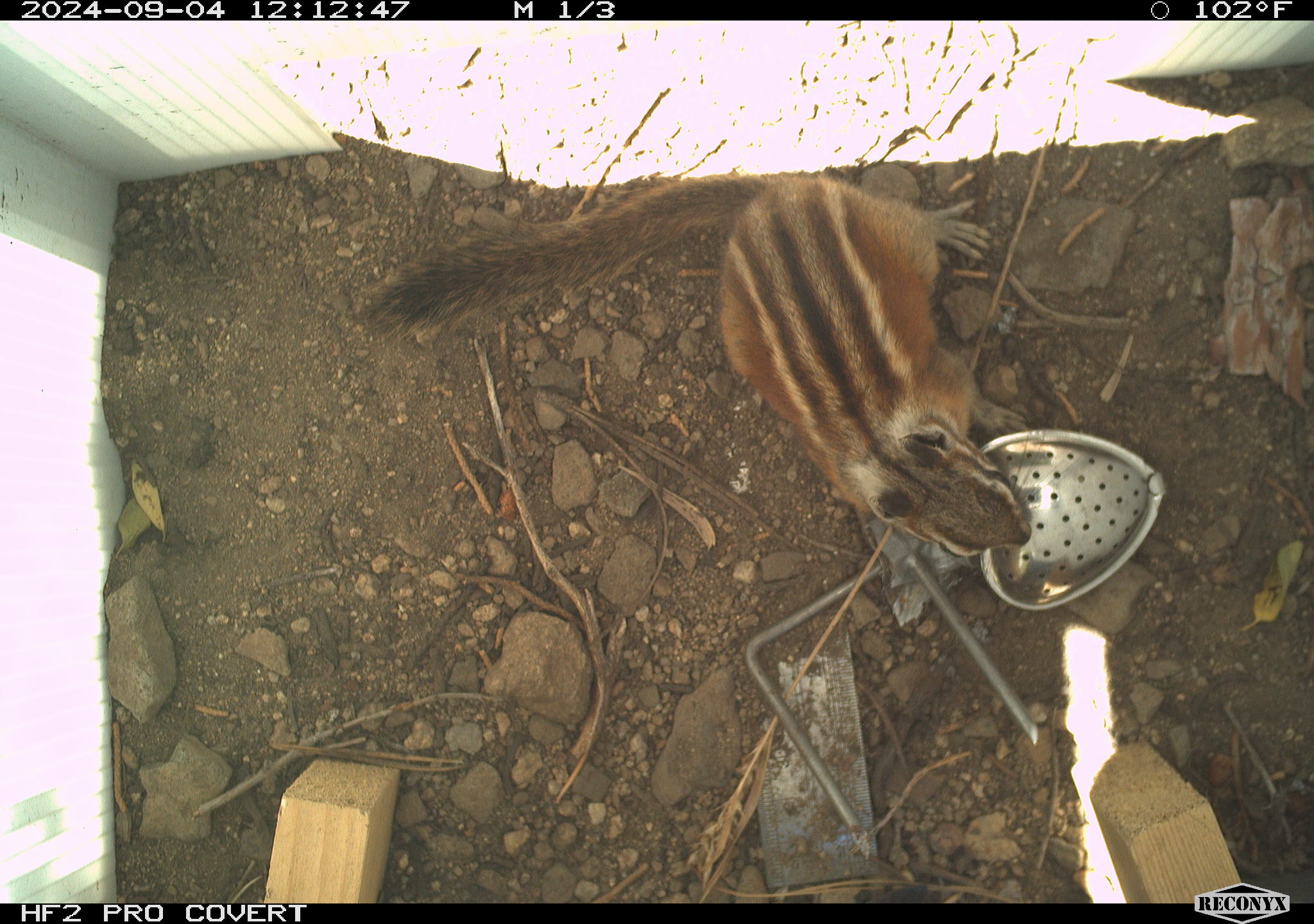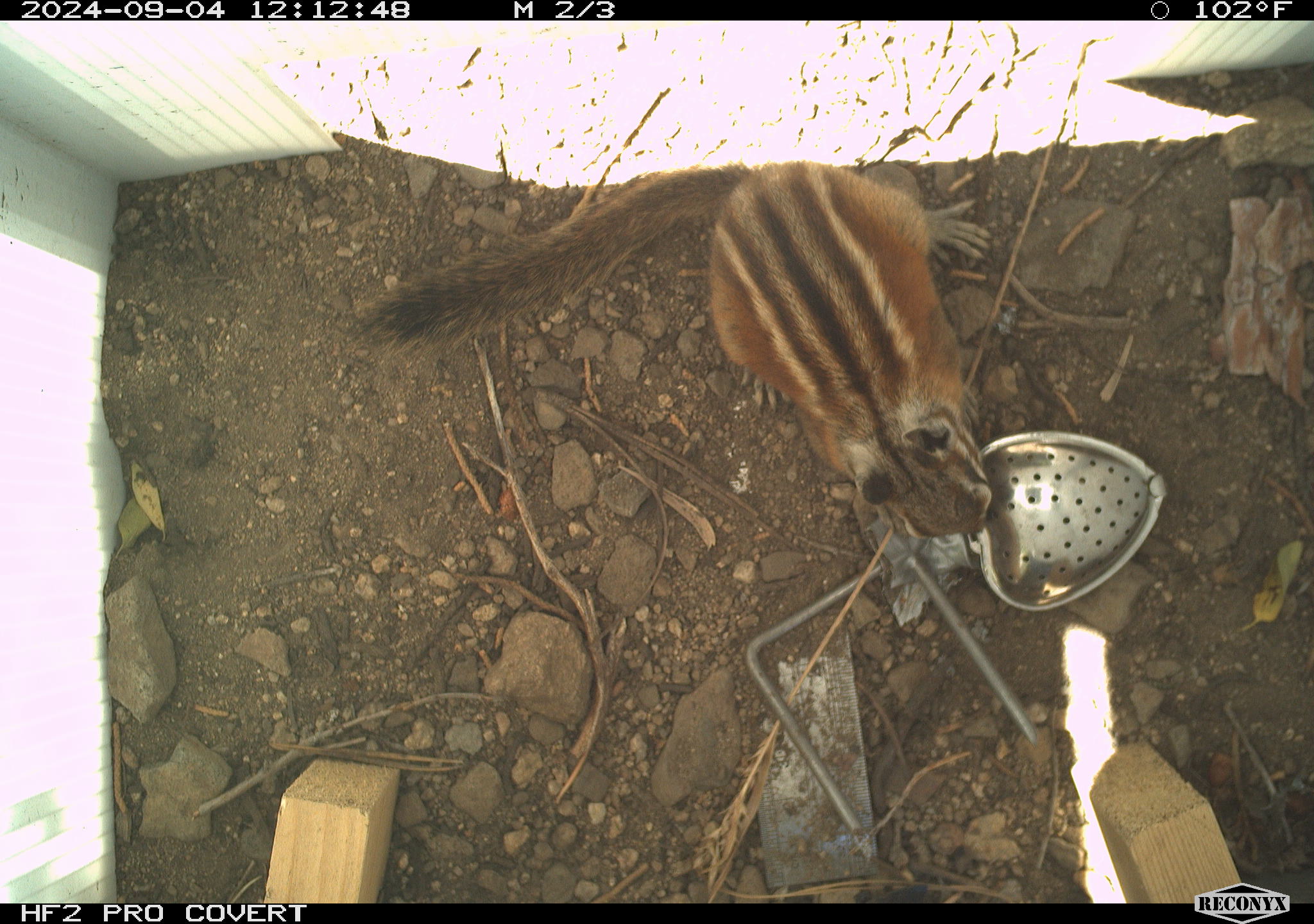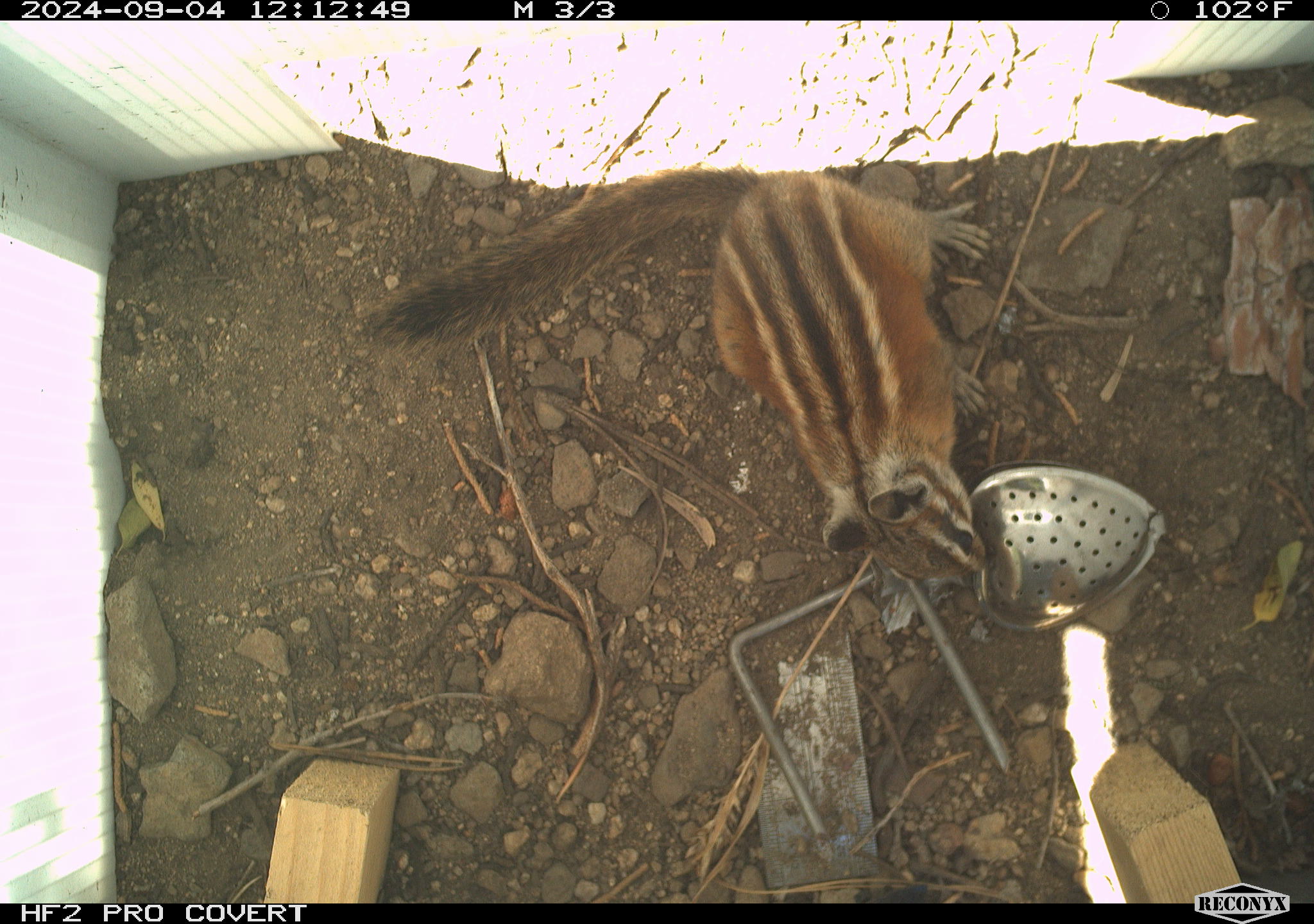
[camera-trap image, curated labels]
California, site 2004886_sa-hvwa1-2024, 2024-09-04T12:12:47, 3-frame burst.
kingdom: Animalia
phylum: Chordata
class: Mammalia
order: Rodentia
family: Sciuridae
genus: Neotamias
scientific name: Neotamias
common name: western chipmunks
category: neotamias species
Neotamias species (western chipmunks) (Neotamias).